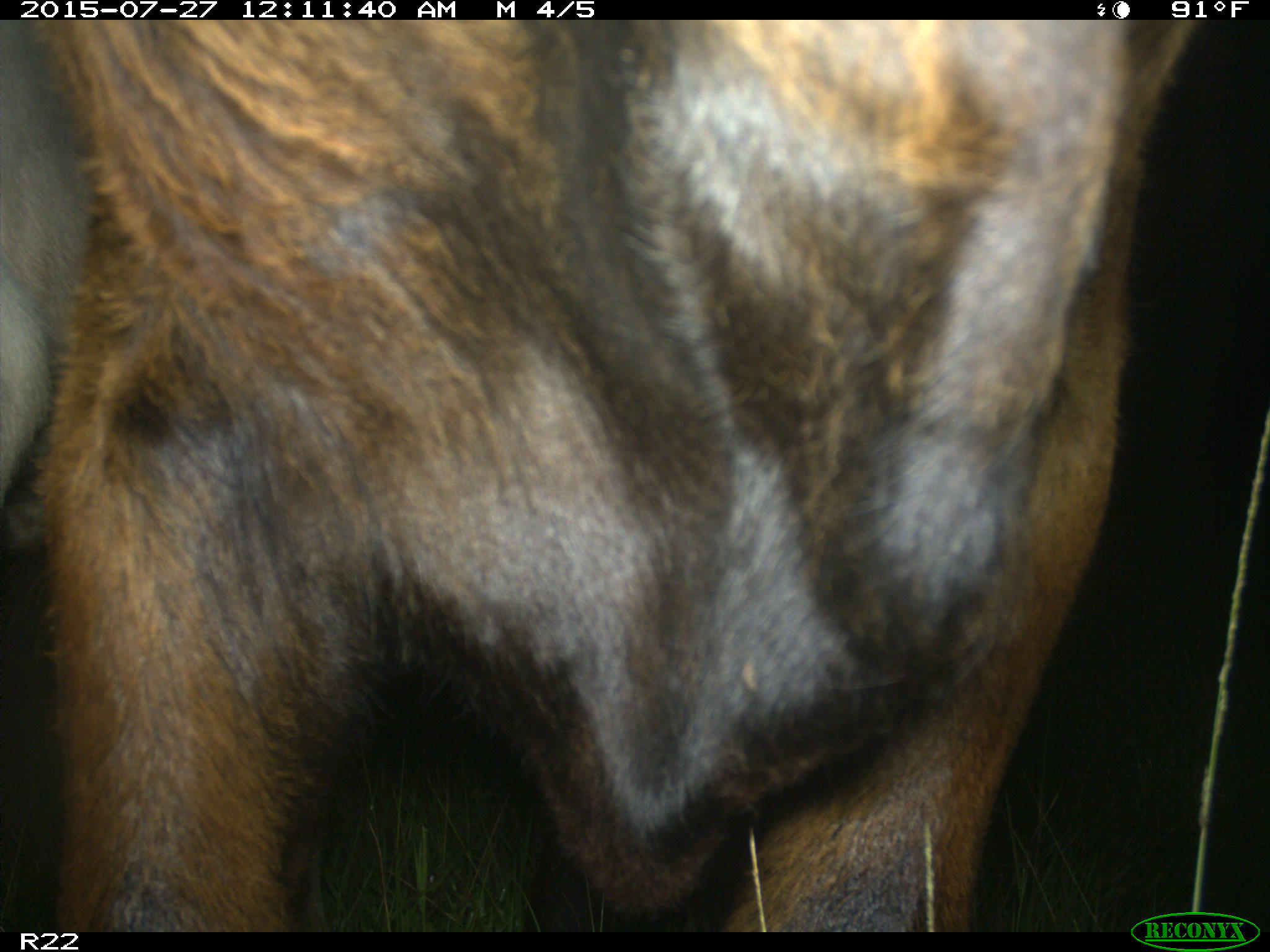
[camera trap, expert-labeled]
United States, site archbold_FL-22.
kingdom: Animalia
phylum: Chordata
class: Mammalia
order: Artiodactyla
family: Bovidae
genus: Bos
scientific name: Bos taurus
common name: domestic cow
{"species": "Bos taurus (domestic cow)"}